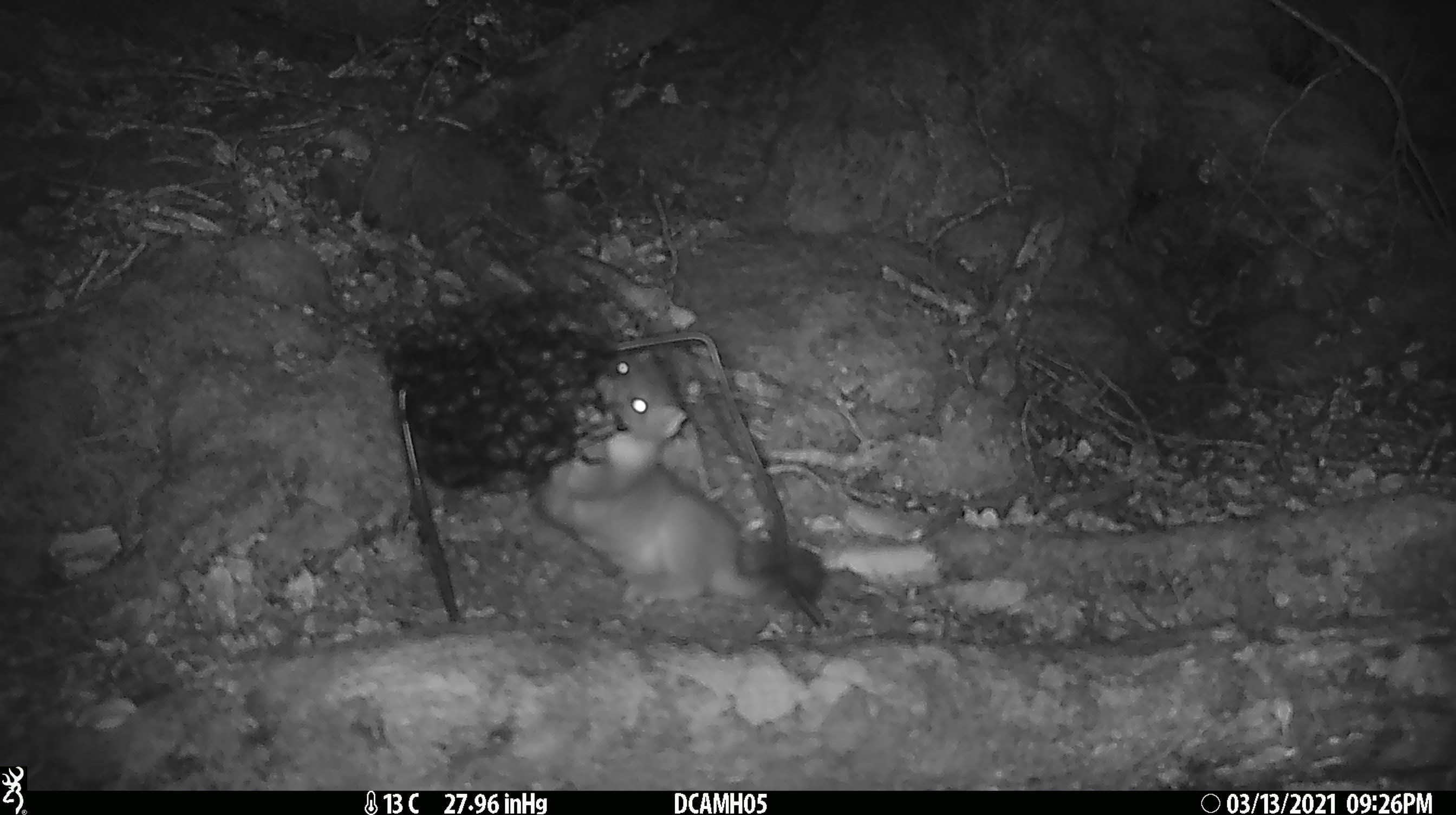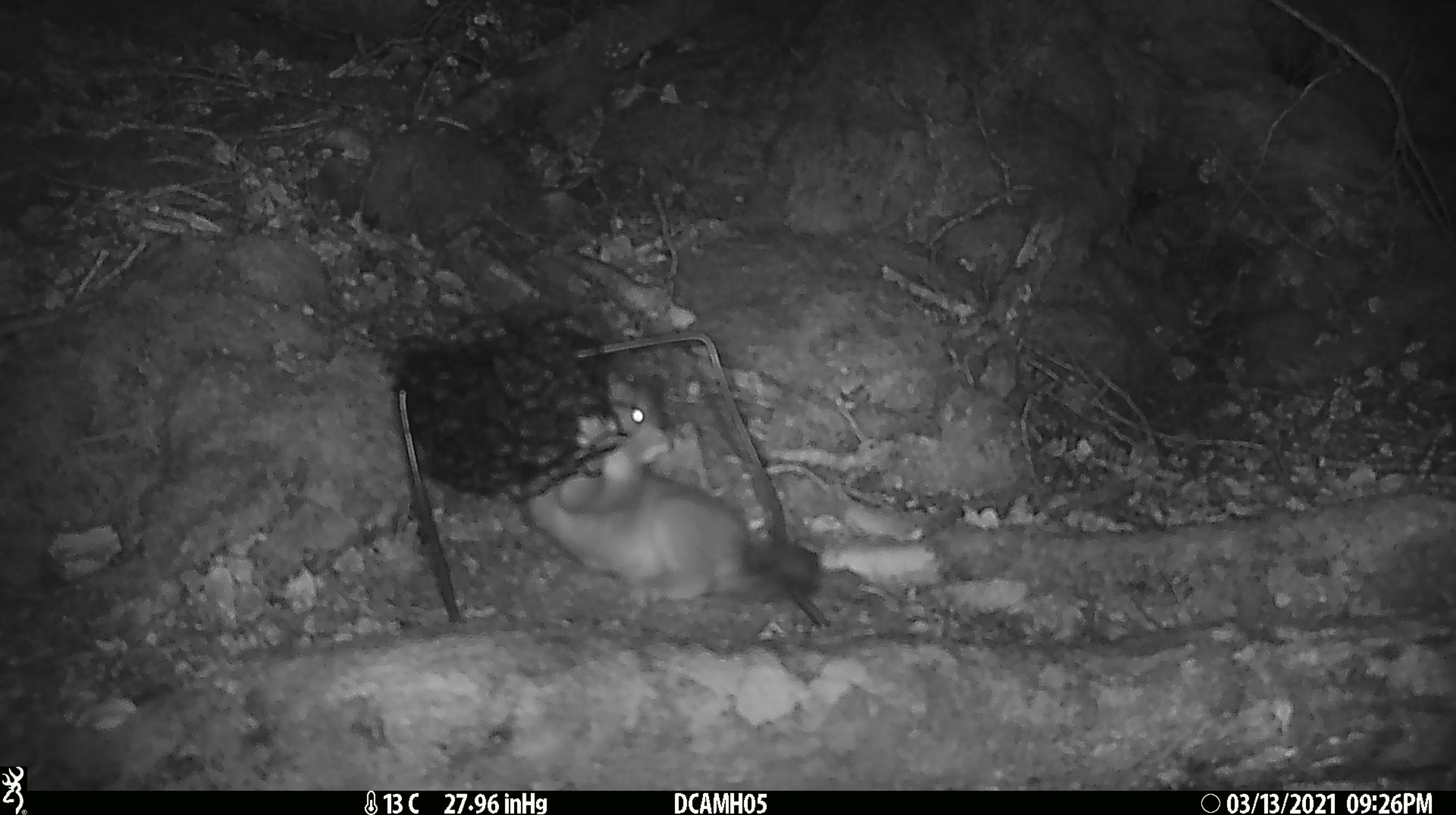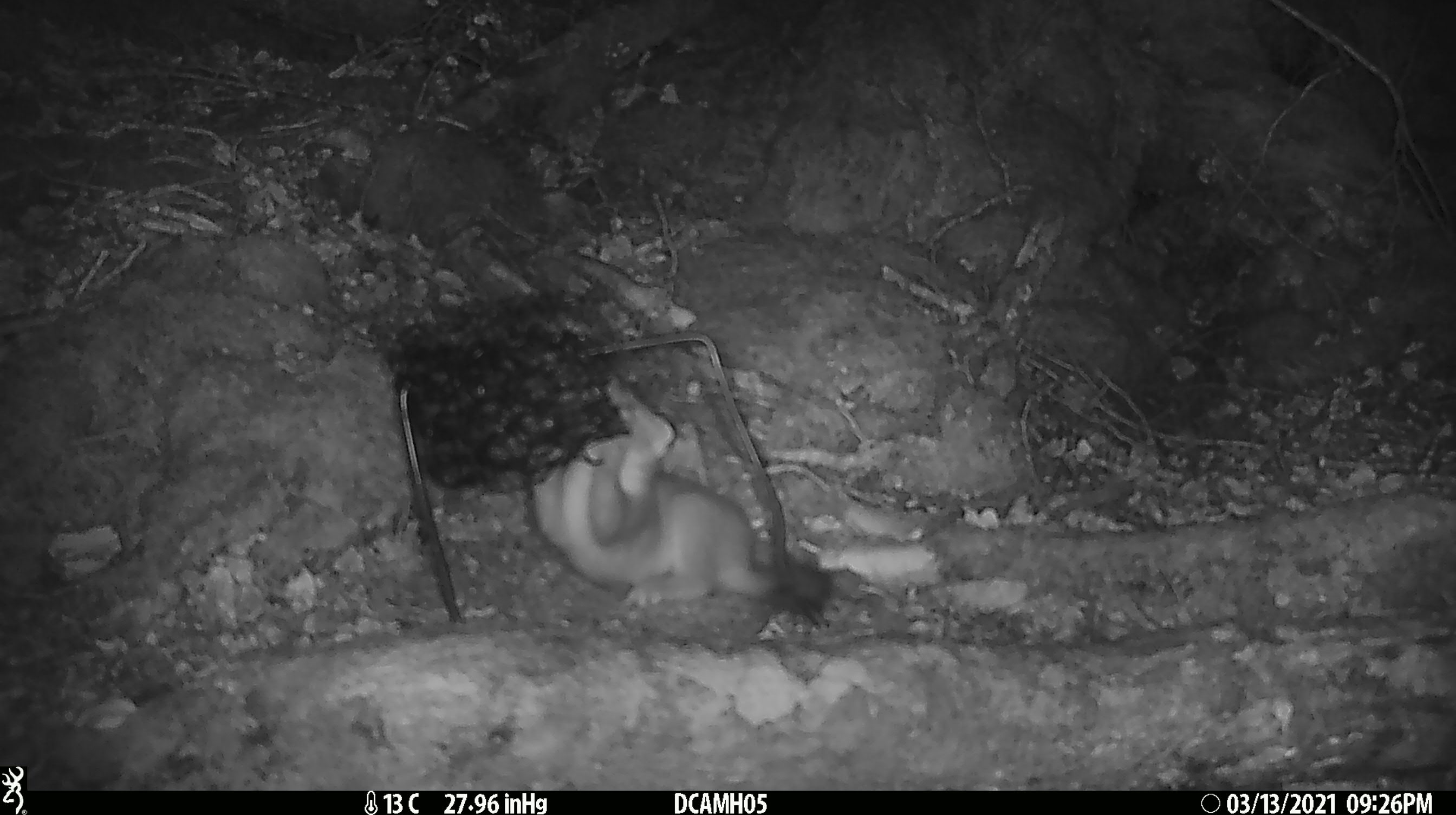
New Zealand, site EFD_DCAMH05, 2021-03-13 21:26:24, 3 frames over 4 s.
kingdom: Animalia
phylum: Chordata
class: Mammalia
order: Carnivora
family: Mustelidae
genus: Mustela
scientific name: Mustela erminea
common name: stoat